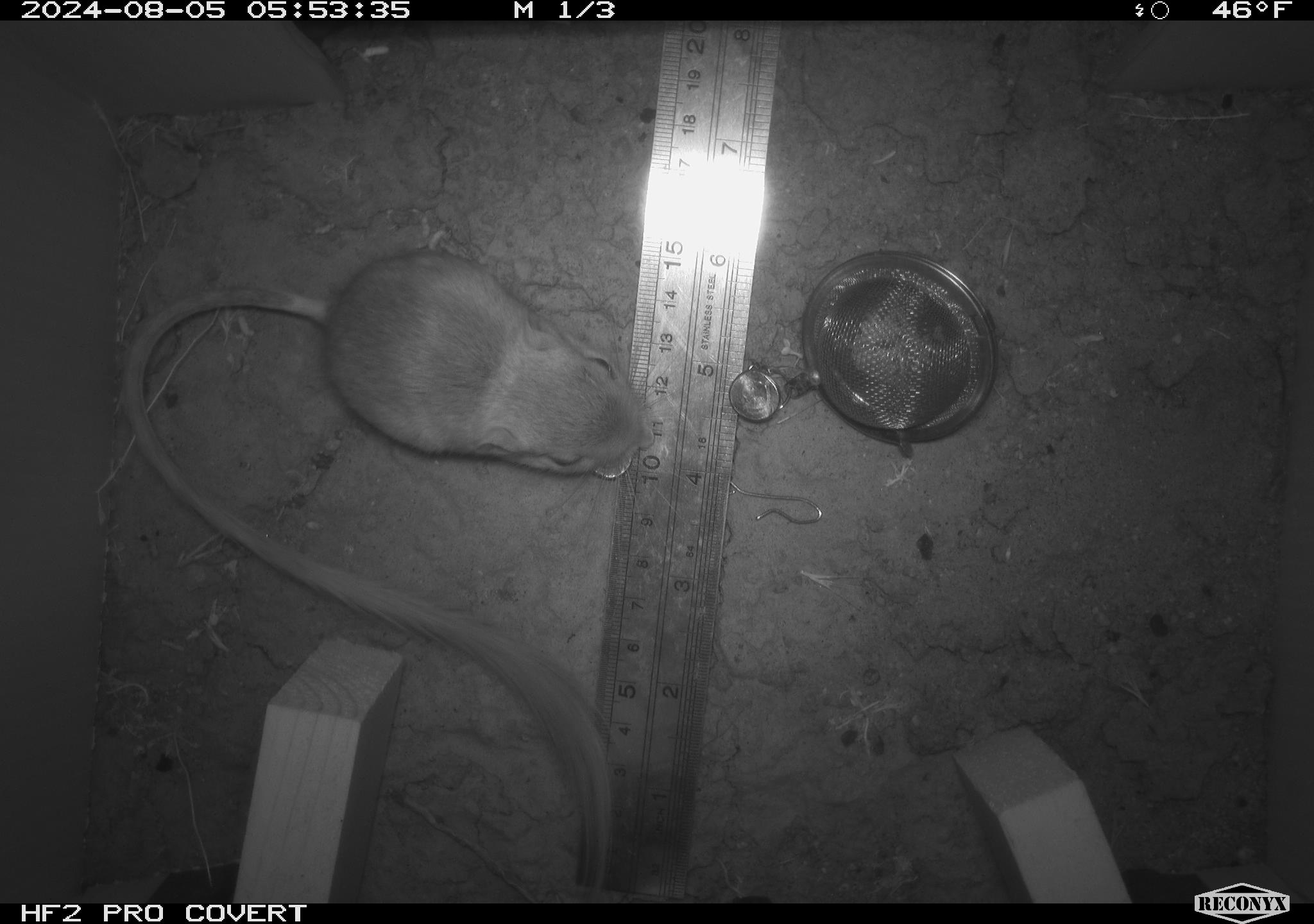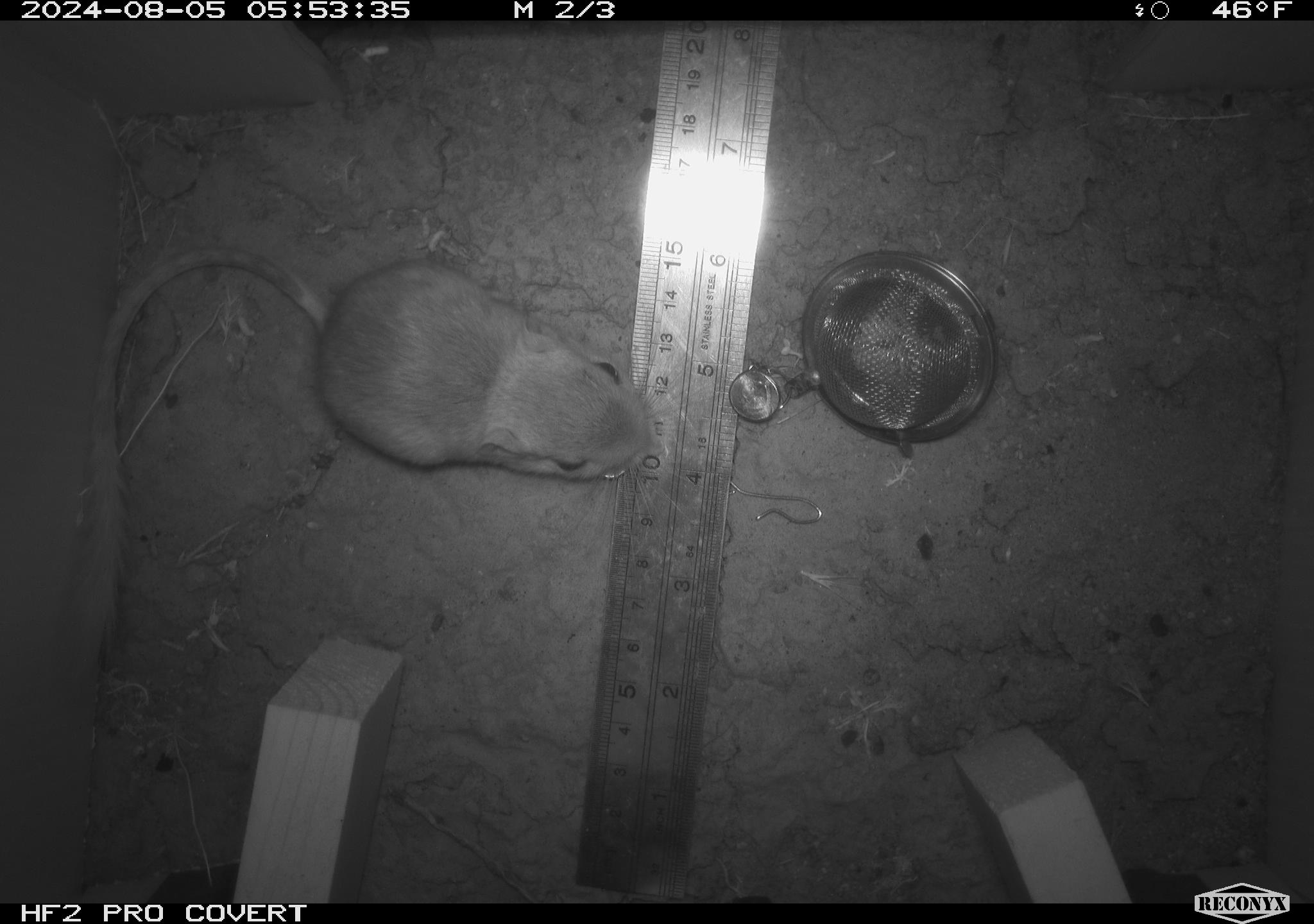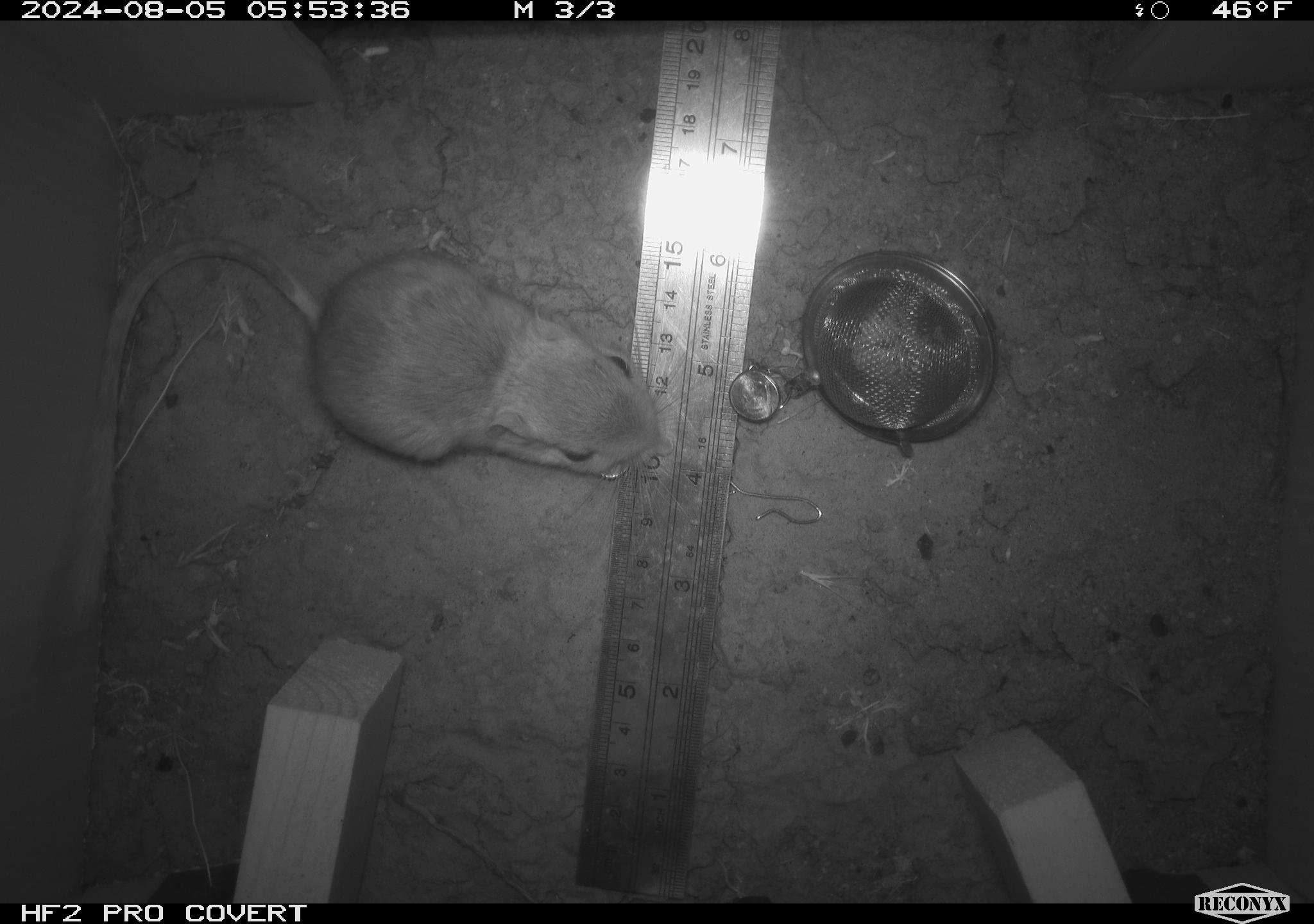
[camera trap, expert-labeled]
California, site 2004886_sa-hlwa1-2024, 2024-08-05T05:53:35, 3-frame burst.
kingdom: Animalia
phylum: Chordata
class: Mammalia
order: Rodentia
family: Heteromyidae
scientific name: Heteromyidae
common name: kangaroo rats and pocket mice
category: heteromyidae family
Heteromyidae family (kangaroo rats and pocket mice) (Heteromyidae).